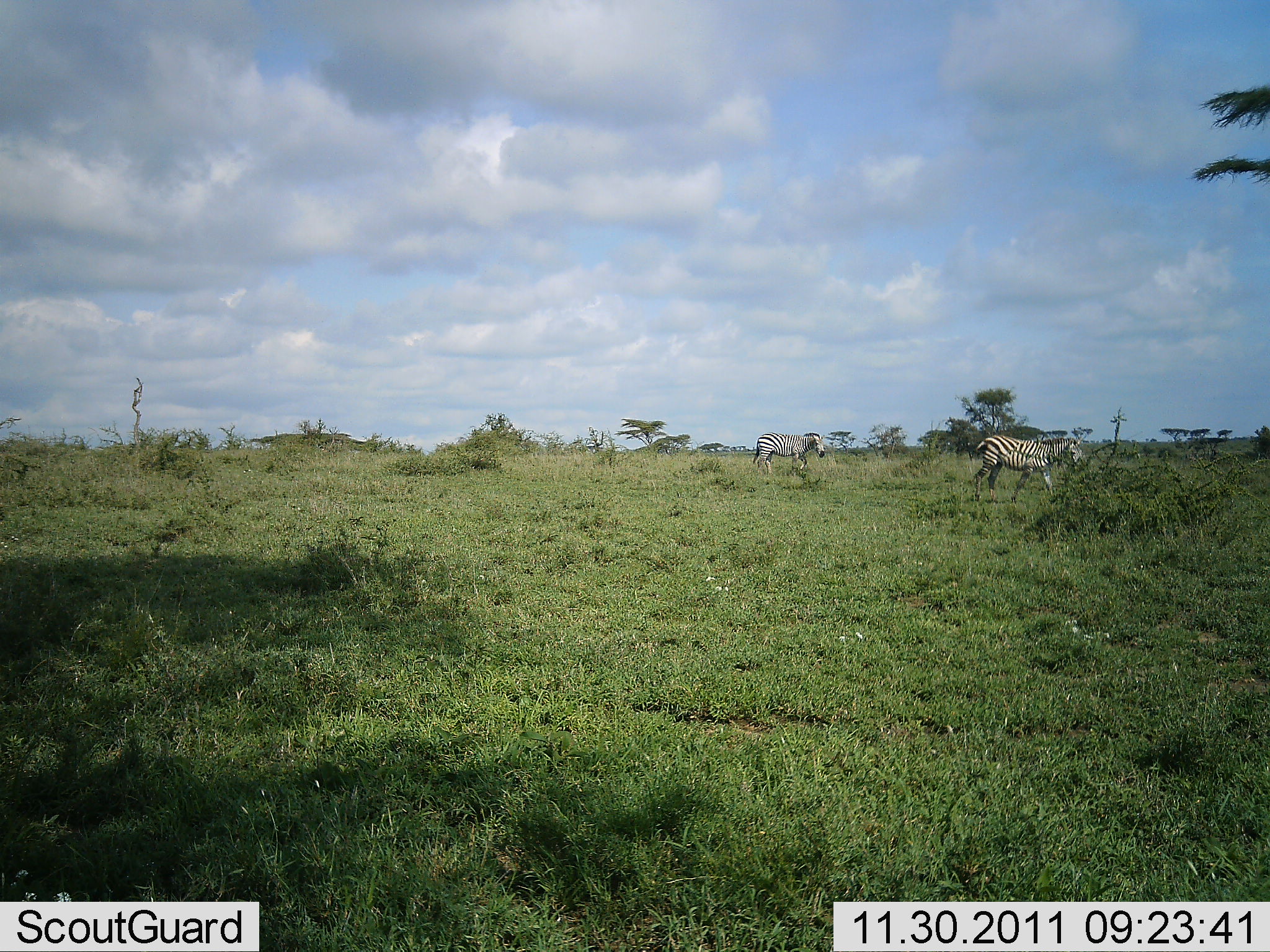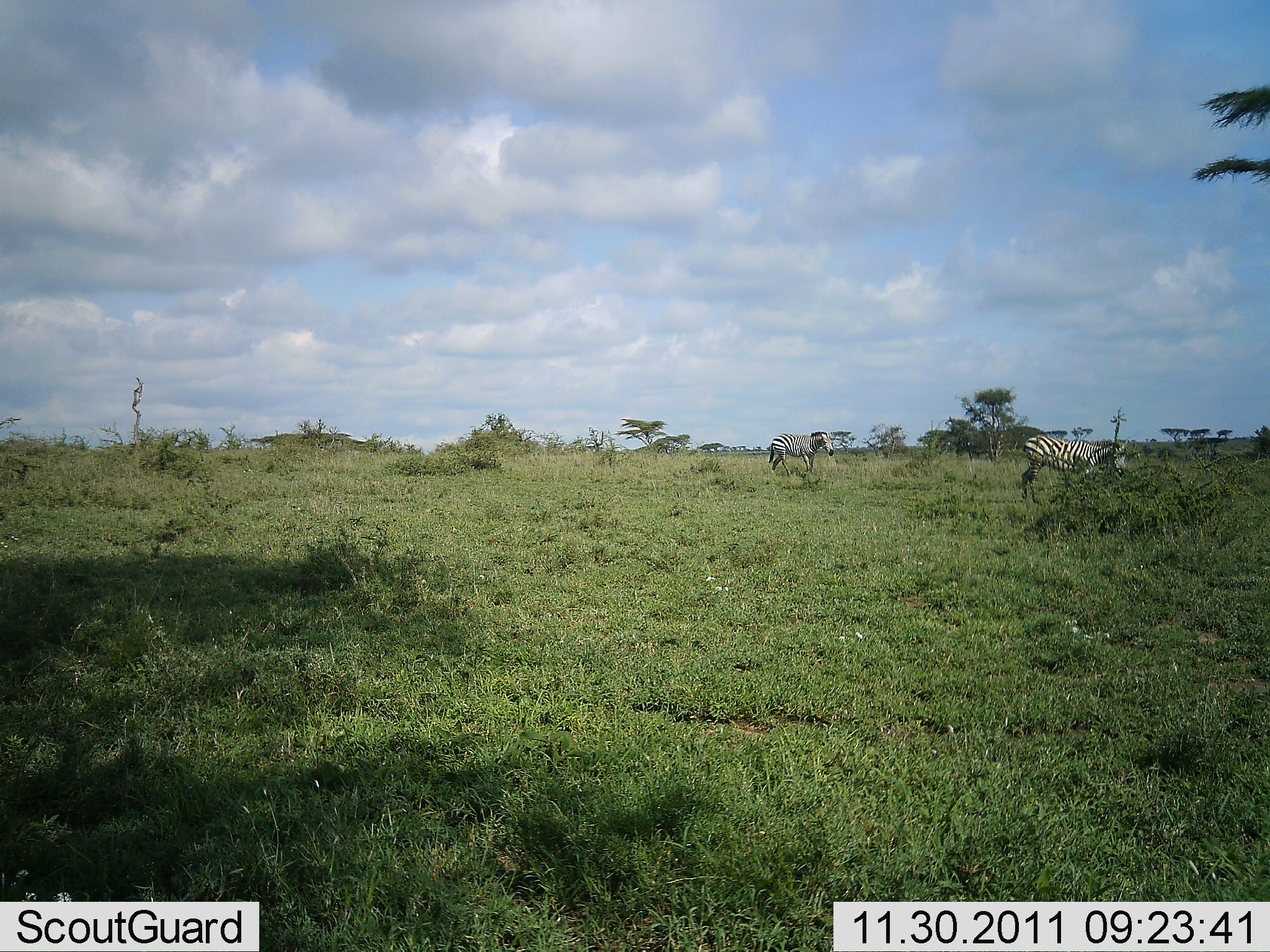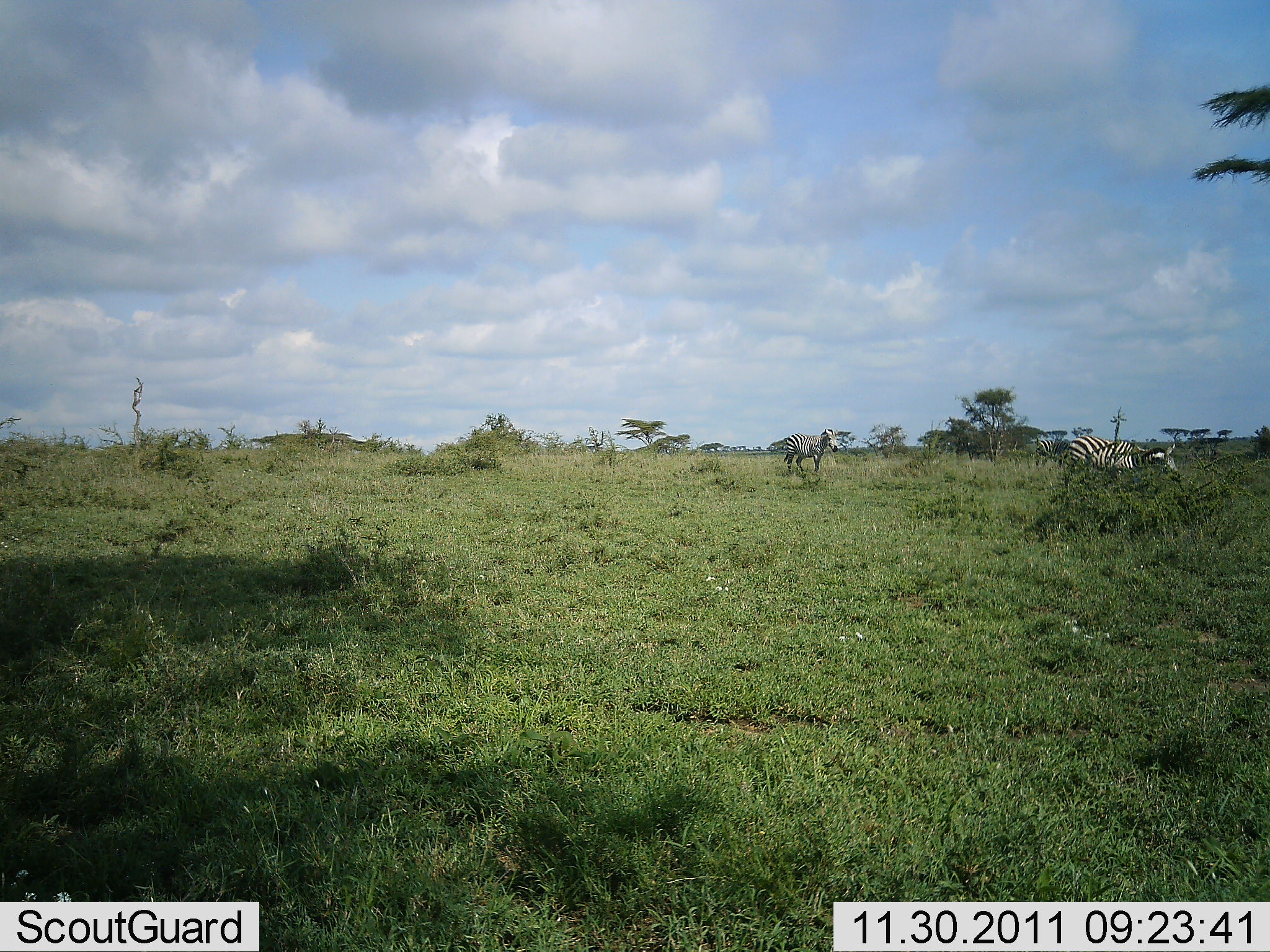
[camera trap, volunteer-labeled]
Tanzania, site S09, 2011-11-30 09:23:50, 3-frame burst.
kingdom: Animalia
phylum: Chordata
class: Mammalia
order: Perissodactyla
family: Equidae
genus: Equus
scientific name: Equus quagga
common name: plains zebra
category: zebra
Zebra (plains zebra) (Equus quagga), count 2. Behavior (volunteer vote fractions): standing 9%, resting 0%, moving 91%, interacting 0%. Young present (vote fraction): 0%. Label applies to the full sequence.